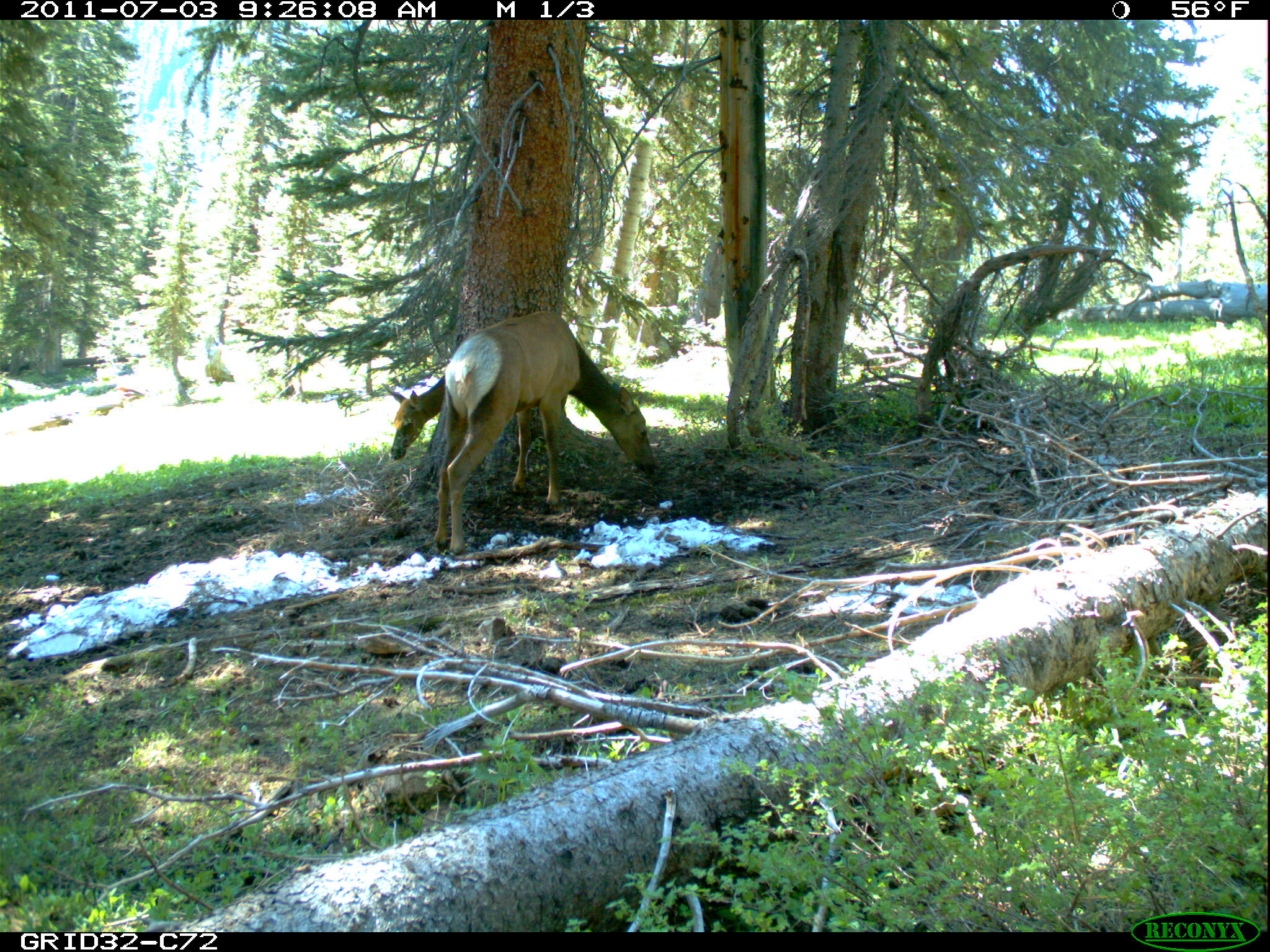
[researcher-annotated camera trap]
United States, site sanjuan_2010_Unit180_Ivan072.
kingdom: Animalia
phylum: Chordata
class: Mammalia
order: Artiodactyla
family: Cervidae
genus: Cervus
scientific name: Cervus elaphus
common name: red deer